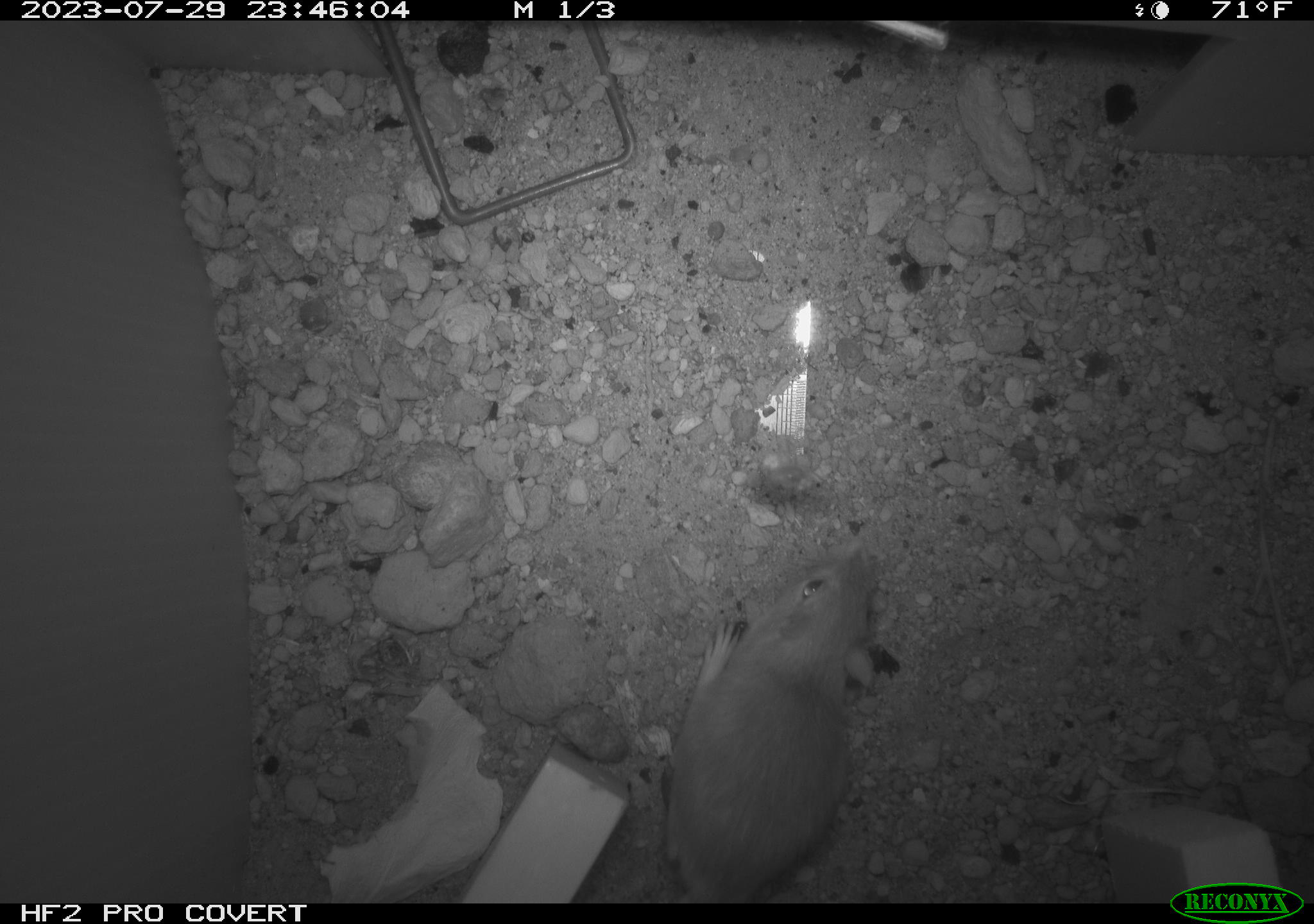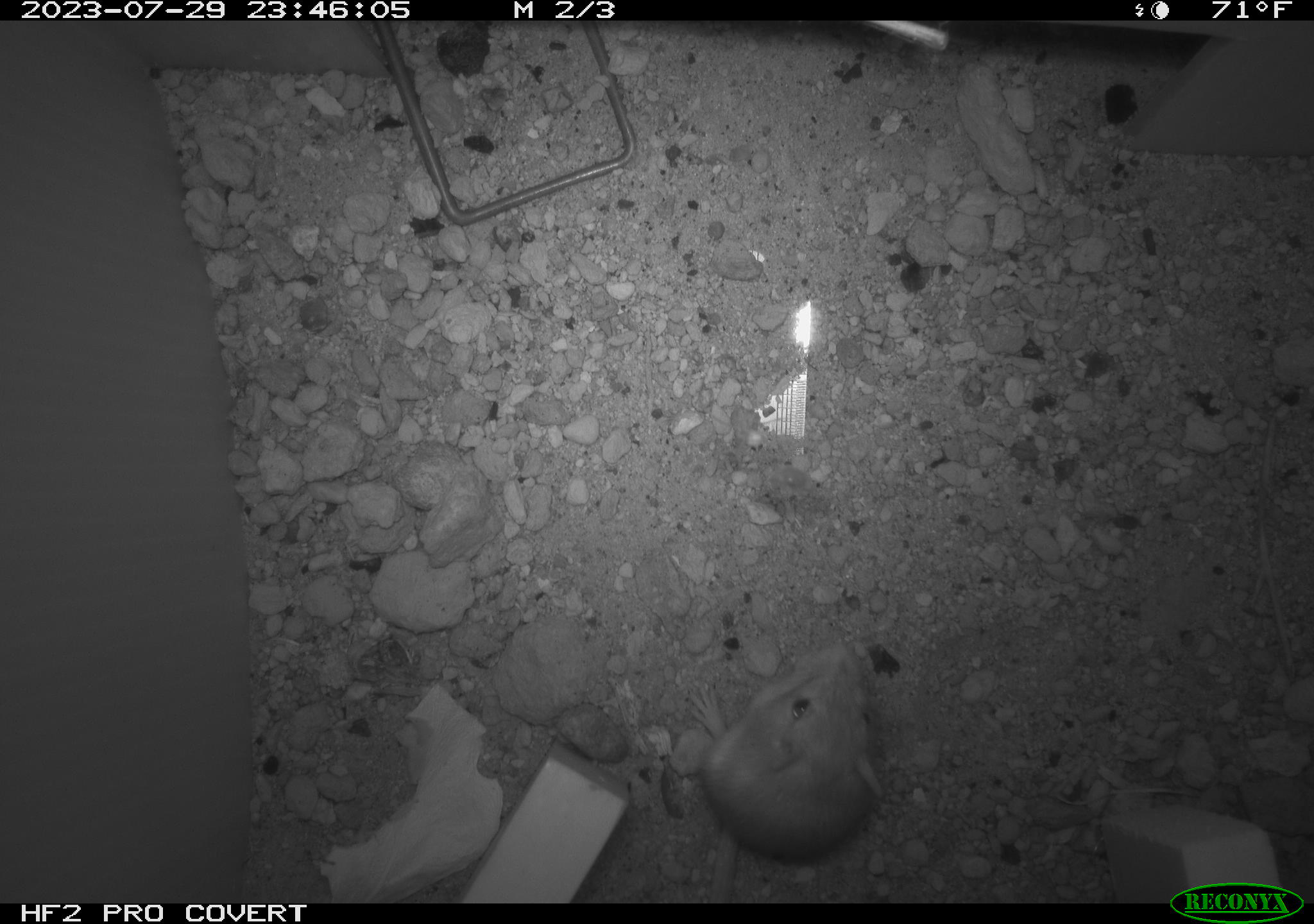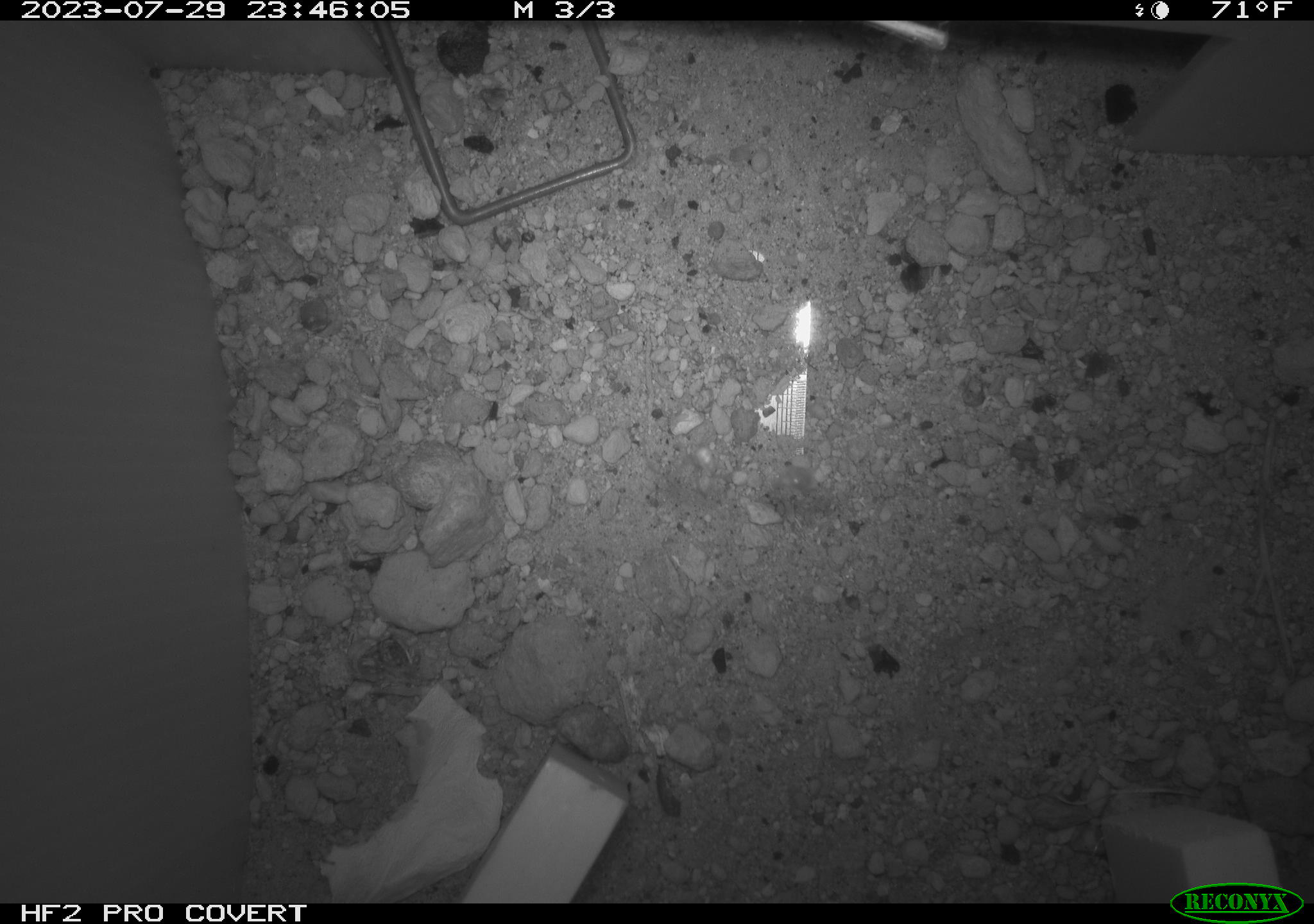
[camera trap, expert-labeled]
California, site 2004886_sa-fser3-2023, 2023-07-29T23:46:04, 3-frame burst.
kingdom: Animalia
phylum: Chordata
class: Mammalia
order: Rodentia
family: Heteromyidae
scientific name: Heteromyidae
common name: kangaroo rats and pocket mice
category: heteromyidae family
Heteromyidae family (kangaroo rats and pocket mice) (Heteromyidae).